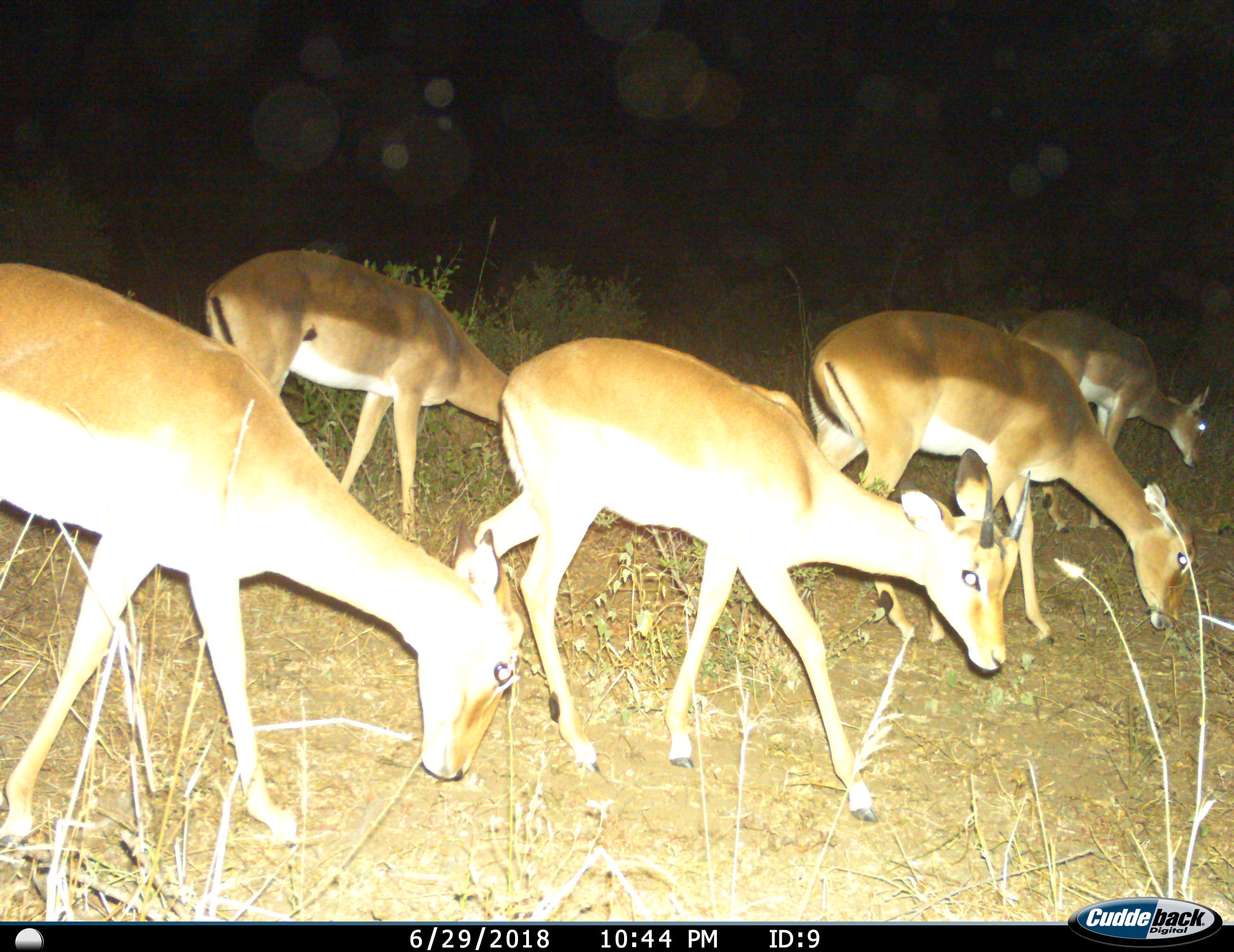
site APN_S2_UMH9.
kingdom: Animalia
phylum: Chordata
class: Mammalia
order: Artiodactyla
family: Bovidae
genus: Aepyceros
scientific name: Aepyceros melampus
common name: impala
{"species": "impala (Aepyceros melampus)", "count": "5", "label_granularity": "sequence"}